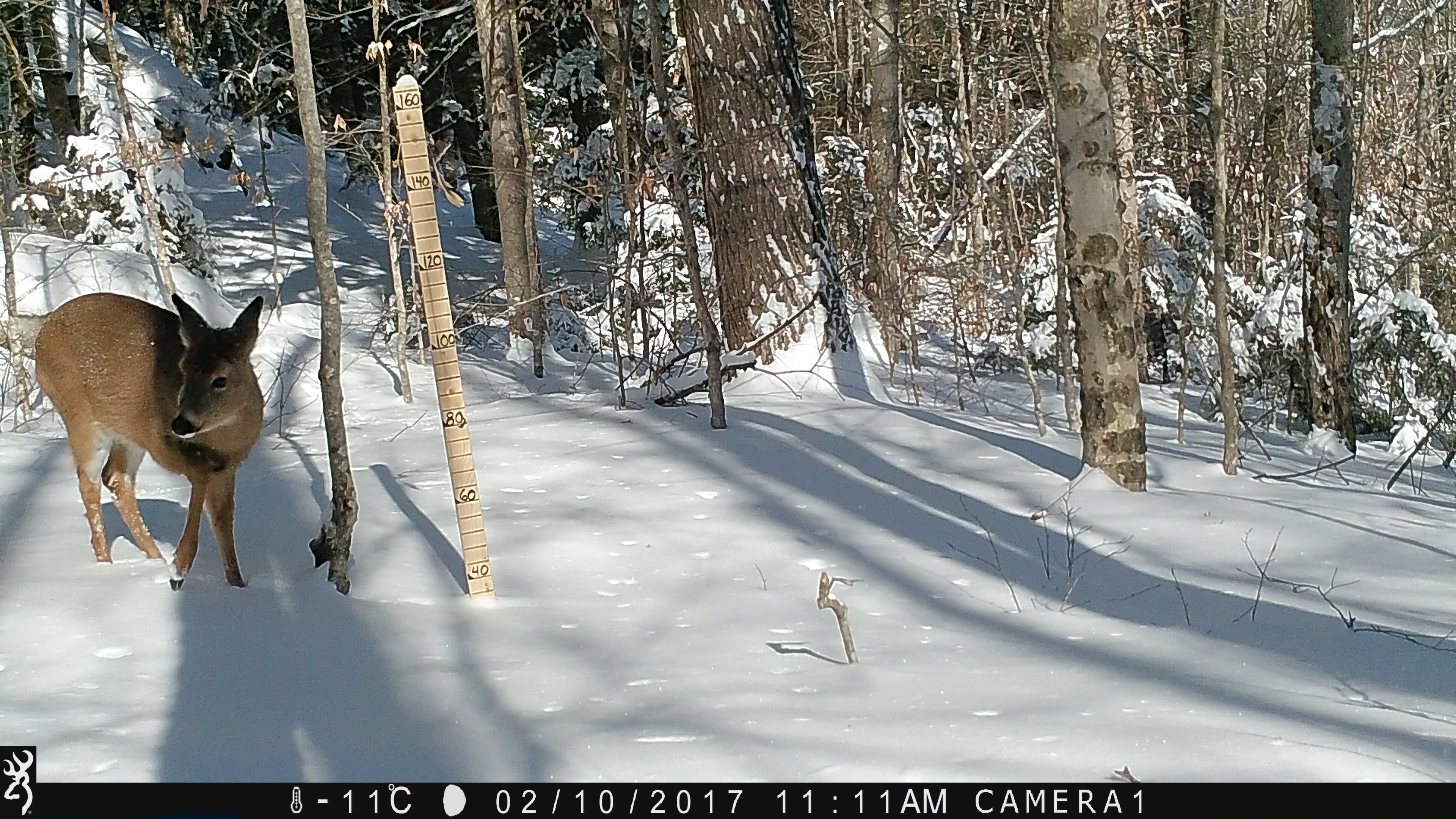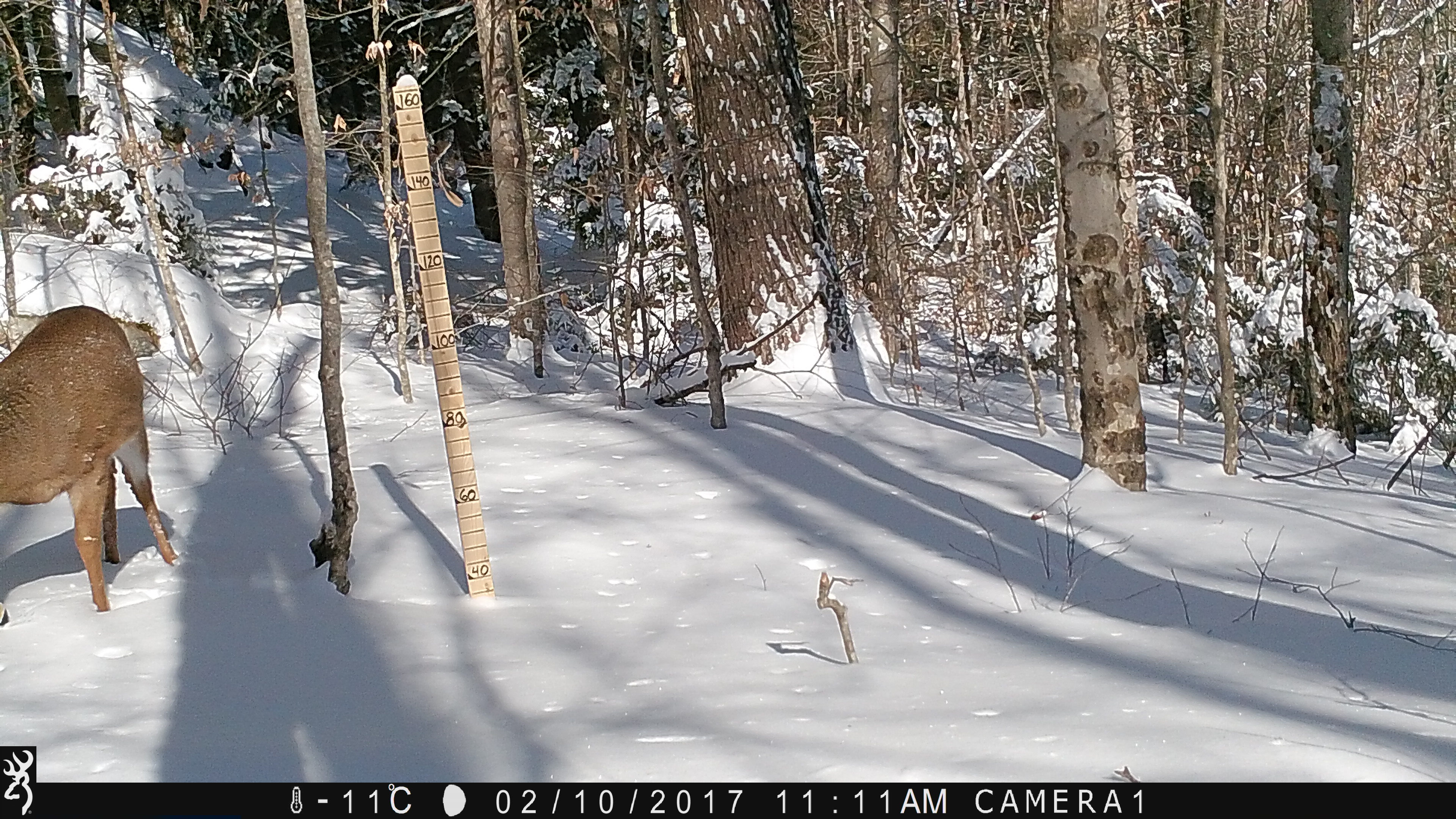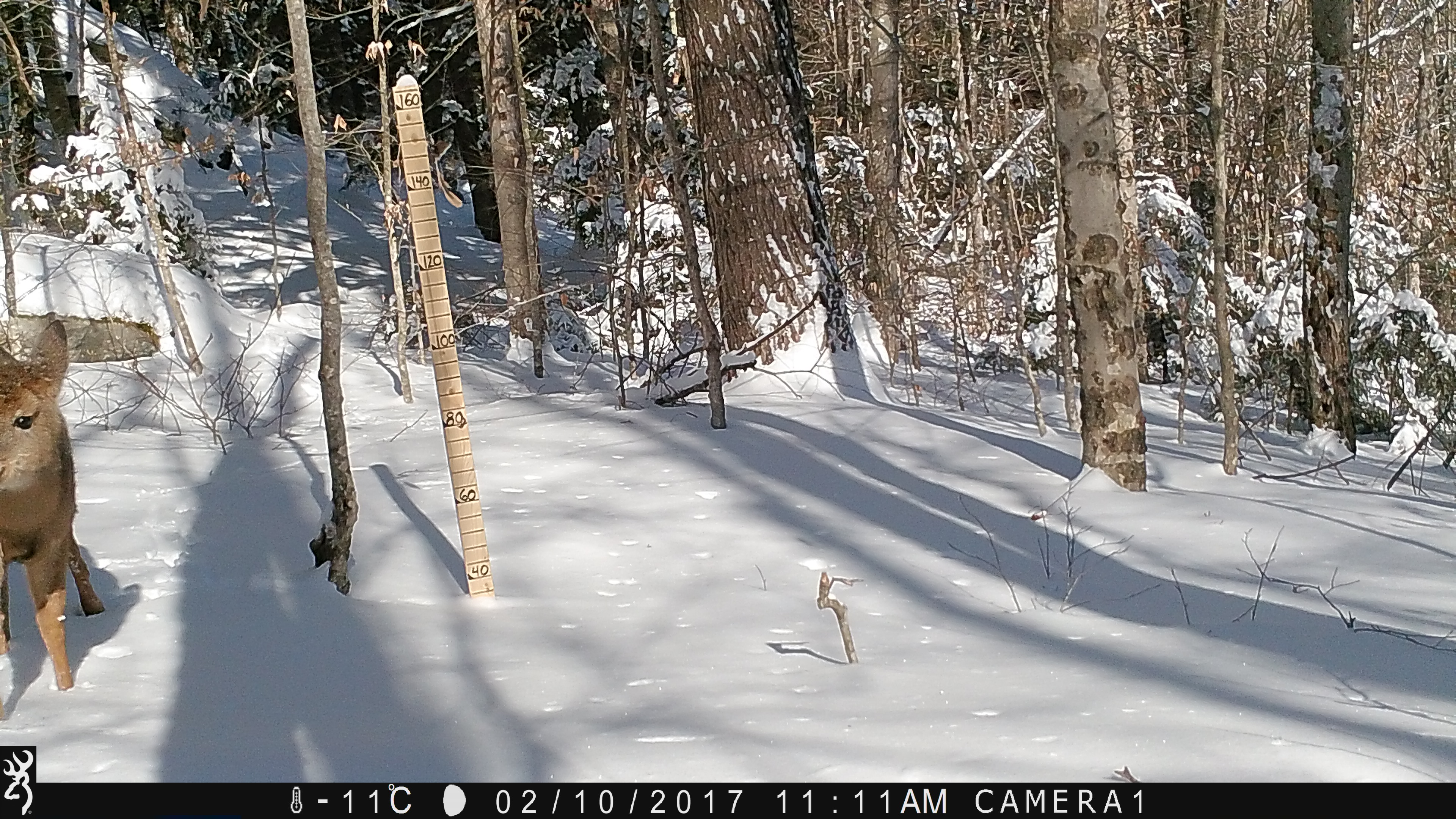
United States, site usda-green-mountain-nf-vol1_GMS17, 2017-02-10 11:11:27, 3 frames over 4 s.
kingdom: Animalia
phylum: Chordata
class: Mammalia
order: Artiodactyla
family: Cervidae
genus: Odocoileus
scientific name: Odocoileus virginianus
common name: white-tailed deer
White-tailed deer (Odocoileus virginianus).